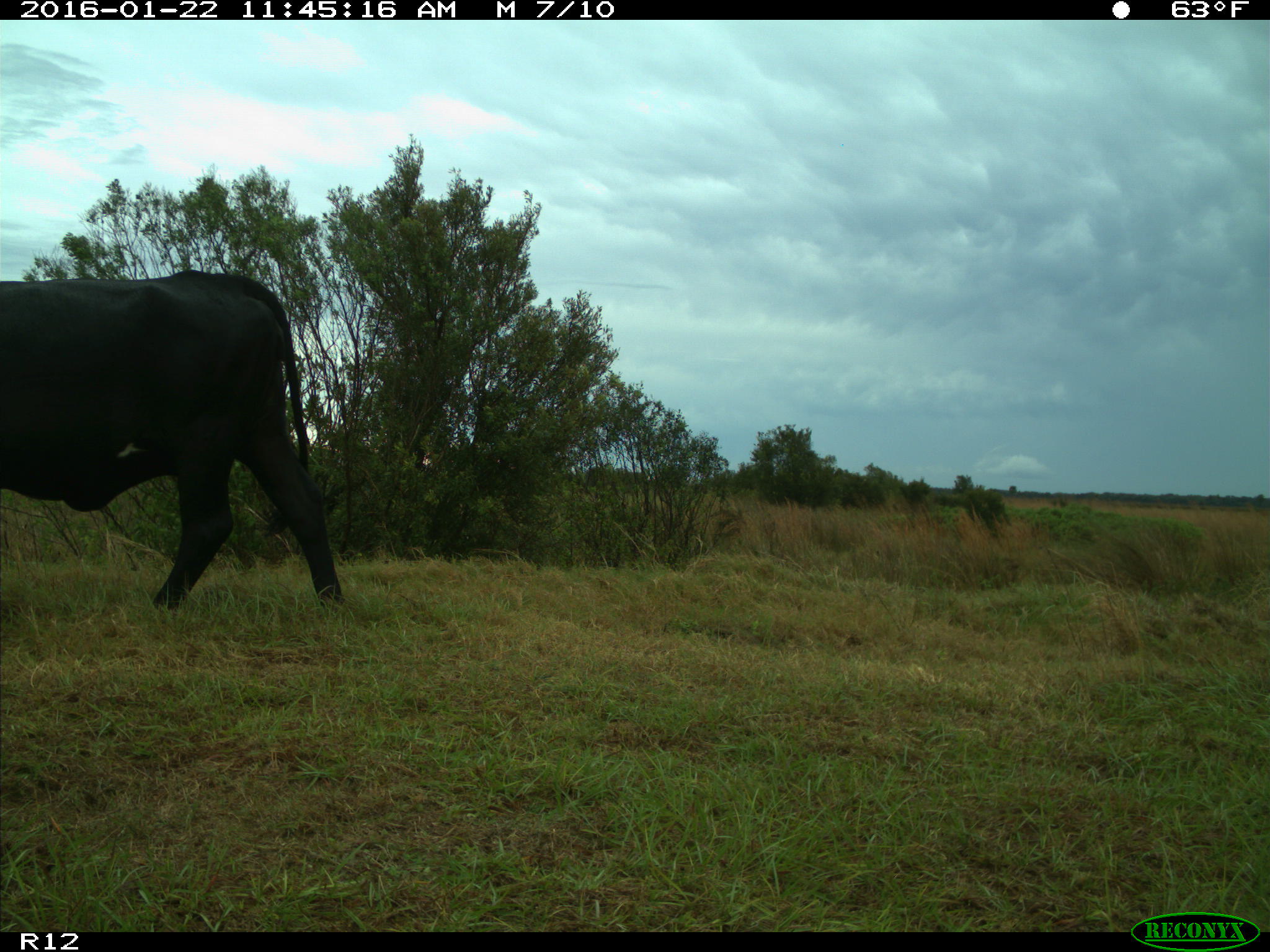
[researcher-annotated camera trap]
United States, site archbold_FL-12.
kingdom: Animalia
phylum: Chordata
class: Mammalia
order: Artiodactyla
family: Bovidae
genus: Bos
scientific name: Bos taurus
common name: domestic cow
Bos taurus (domestic cow).